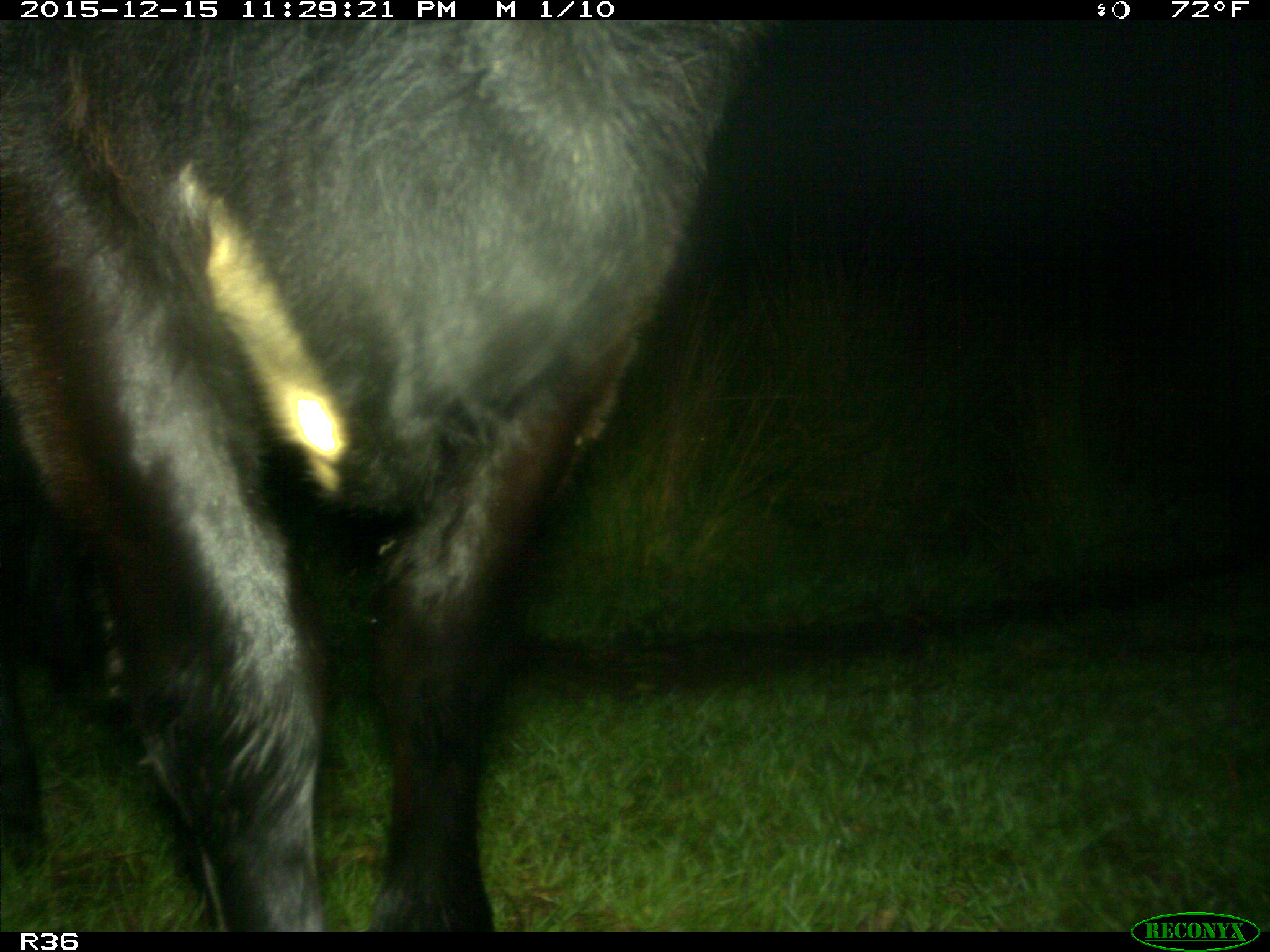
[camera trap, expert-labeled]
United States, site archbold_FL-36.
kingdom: Animalia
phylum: Chordata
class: Mammalia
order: Artiodactyla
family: Bovidae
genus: Bos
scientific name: Bos taurus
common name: domestic cow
Bos taurus (domestic cow).